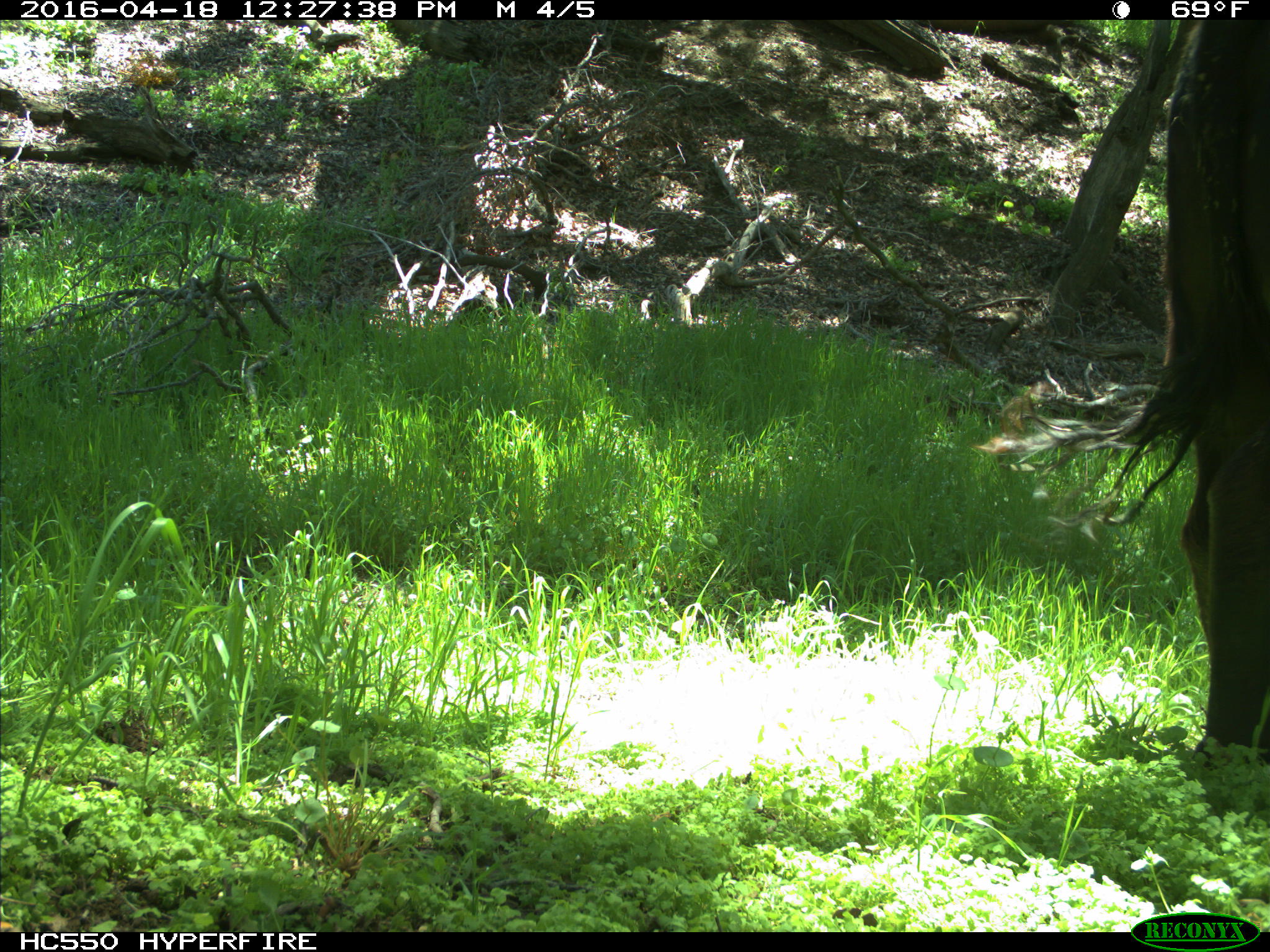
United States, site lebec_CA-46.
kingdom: Animalia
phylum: Chordata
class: Mammalia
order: Artiodactyla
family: Bovidae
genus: Bos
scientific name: Bos taurus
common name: domestic cow